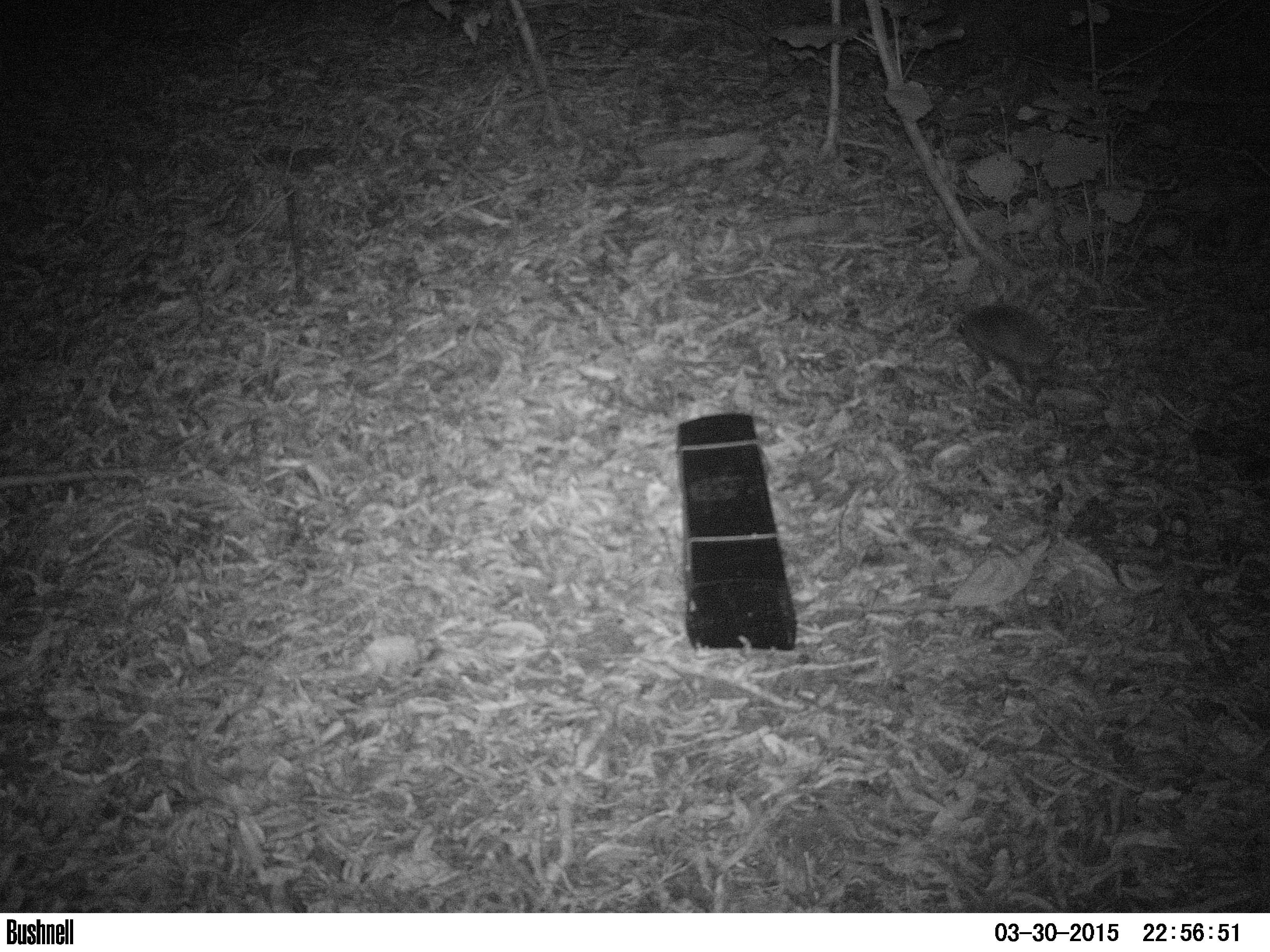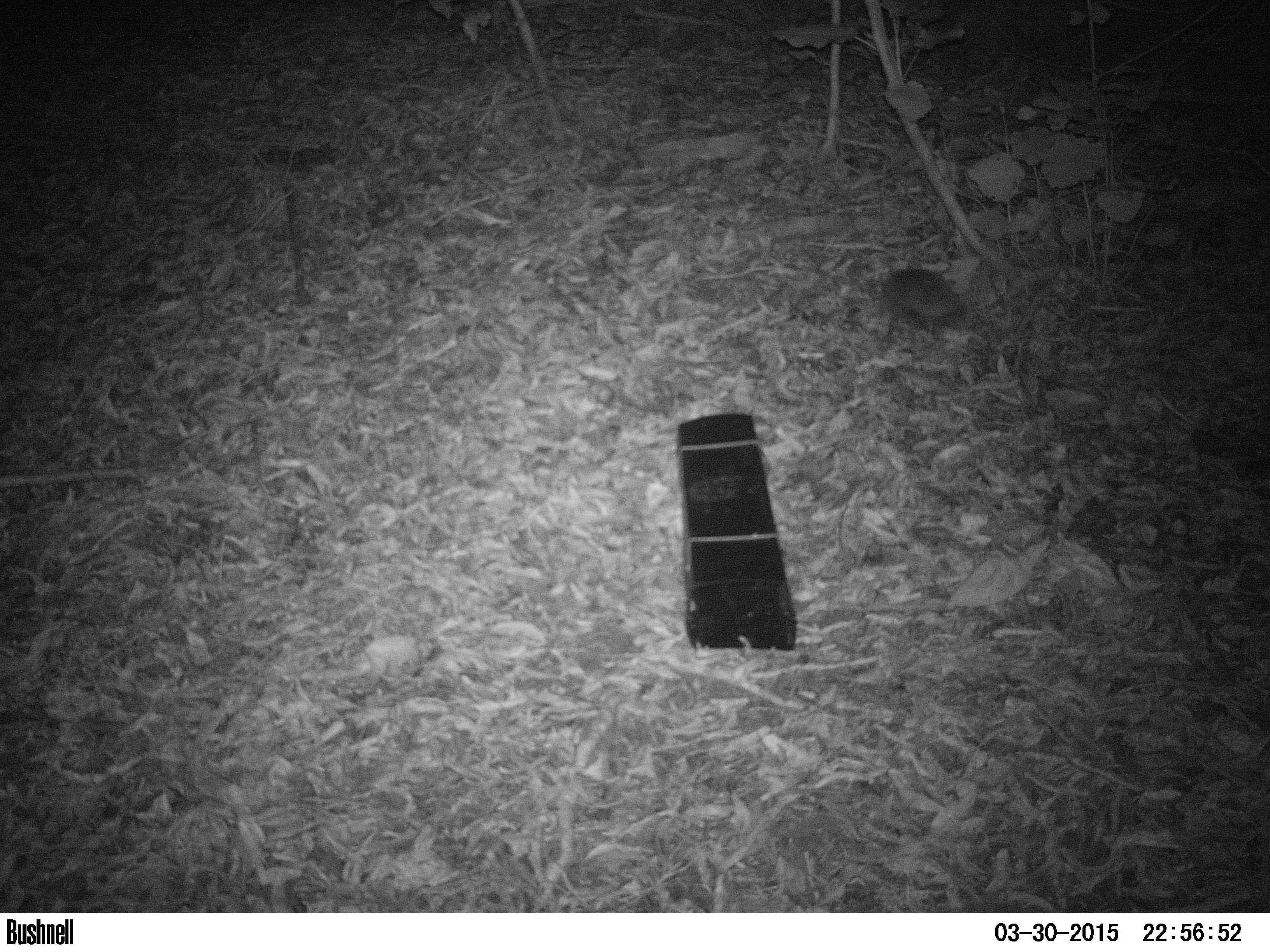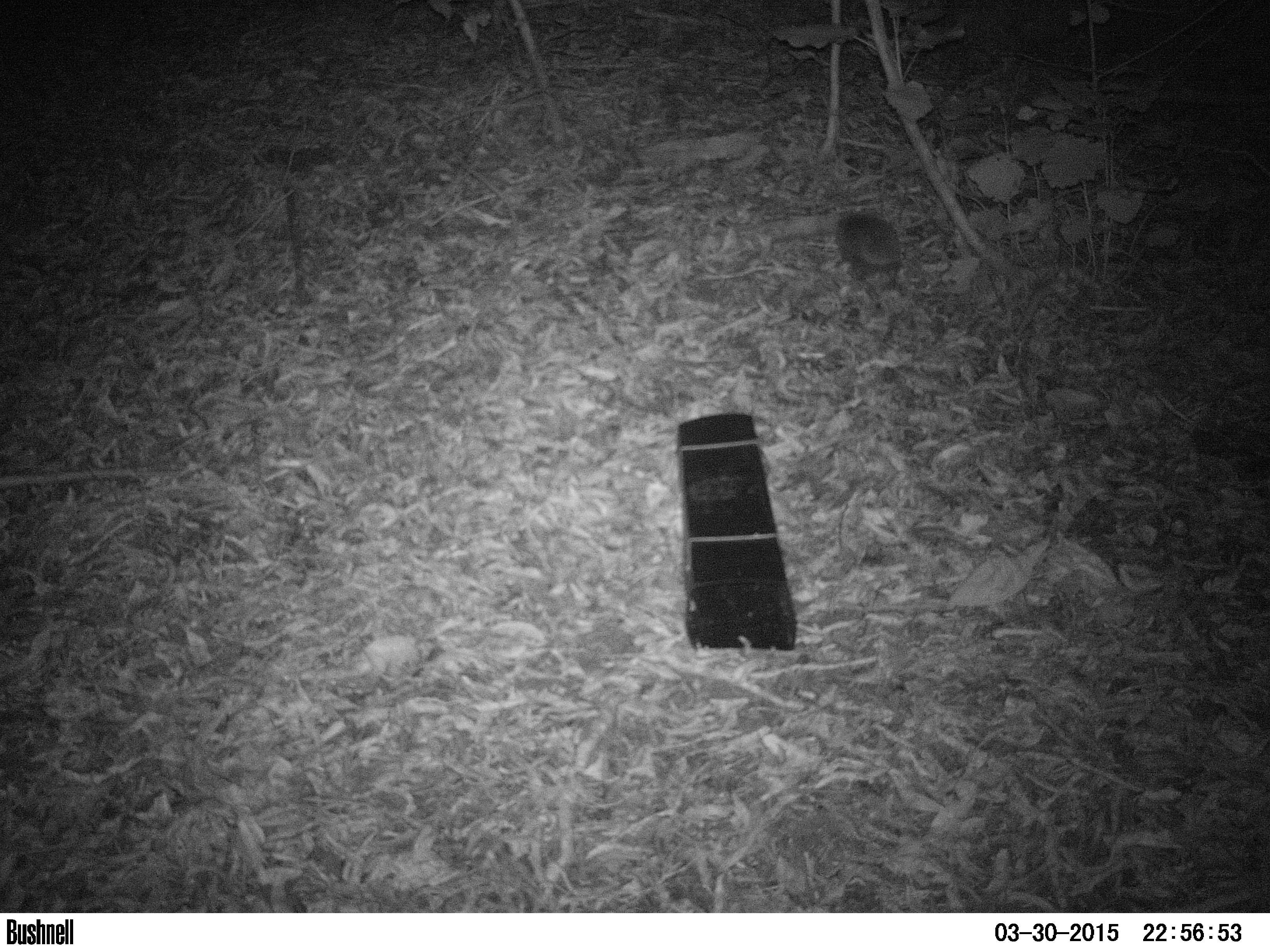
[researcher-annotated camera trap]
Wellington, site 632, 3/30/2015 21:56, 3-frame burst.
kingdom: Animalia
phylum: Chordata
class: Mammalia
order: Eulipotyphla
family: Erinaceidae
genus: Erinaceus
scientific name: Erinaceus europaeus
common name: hedgehog